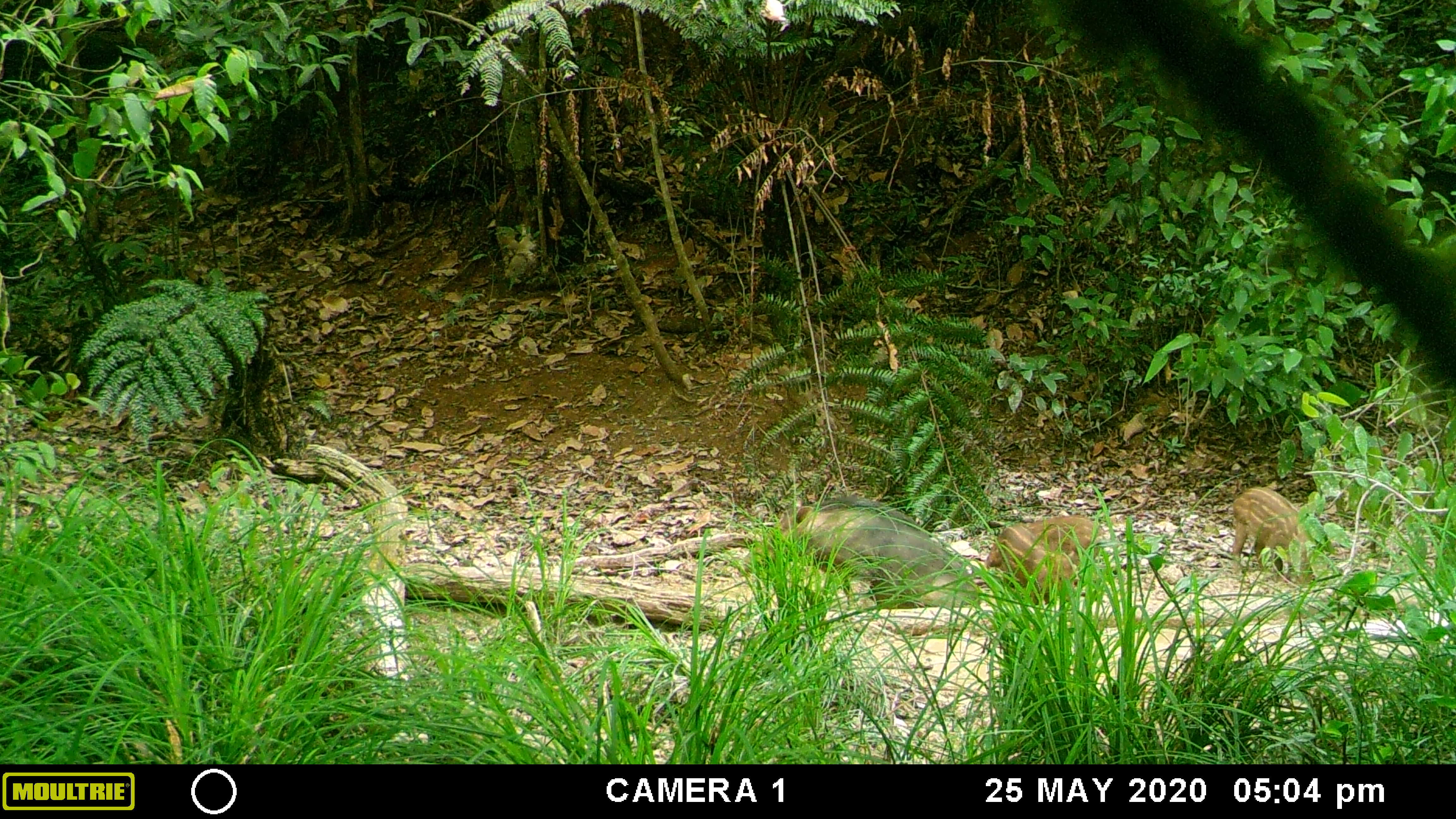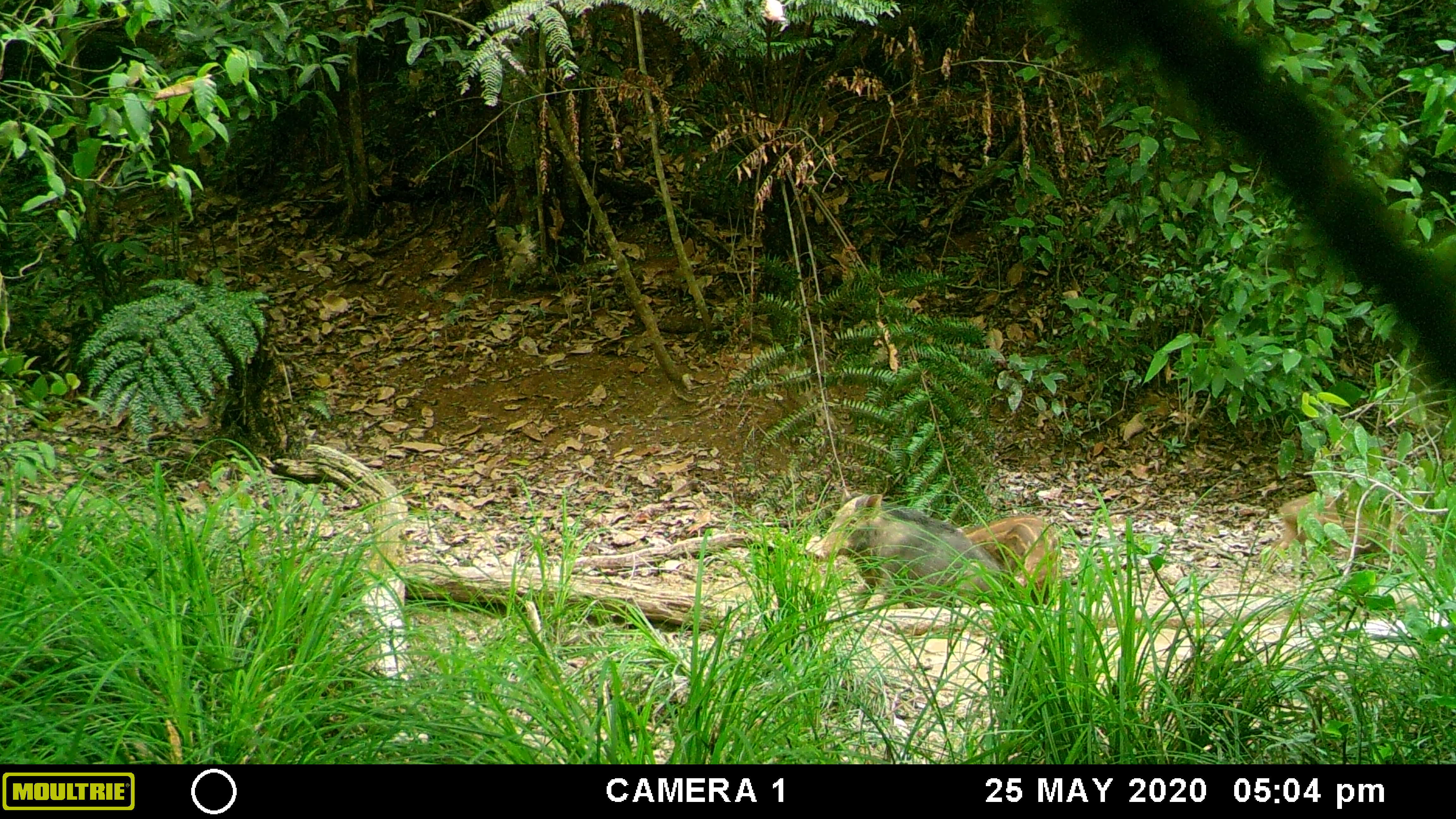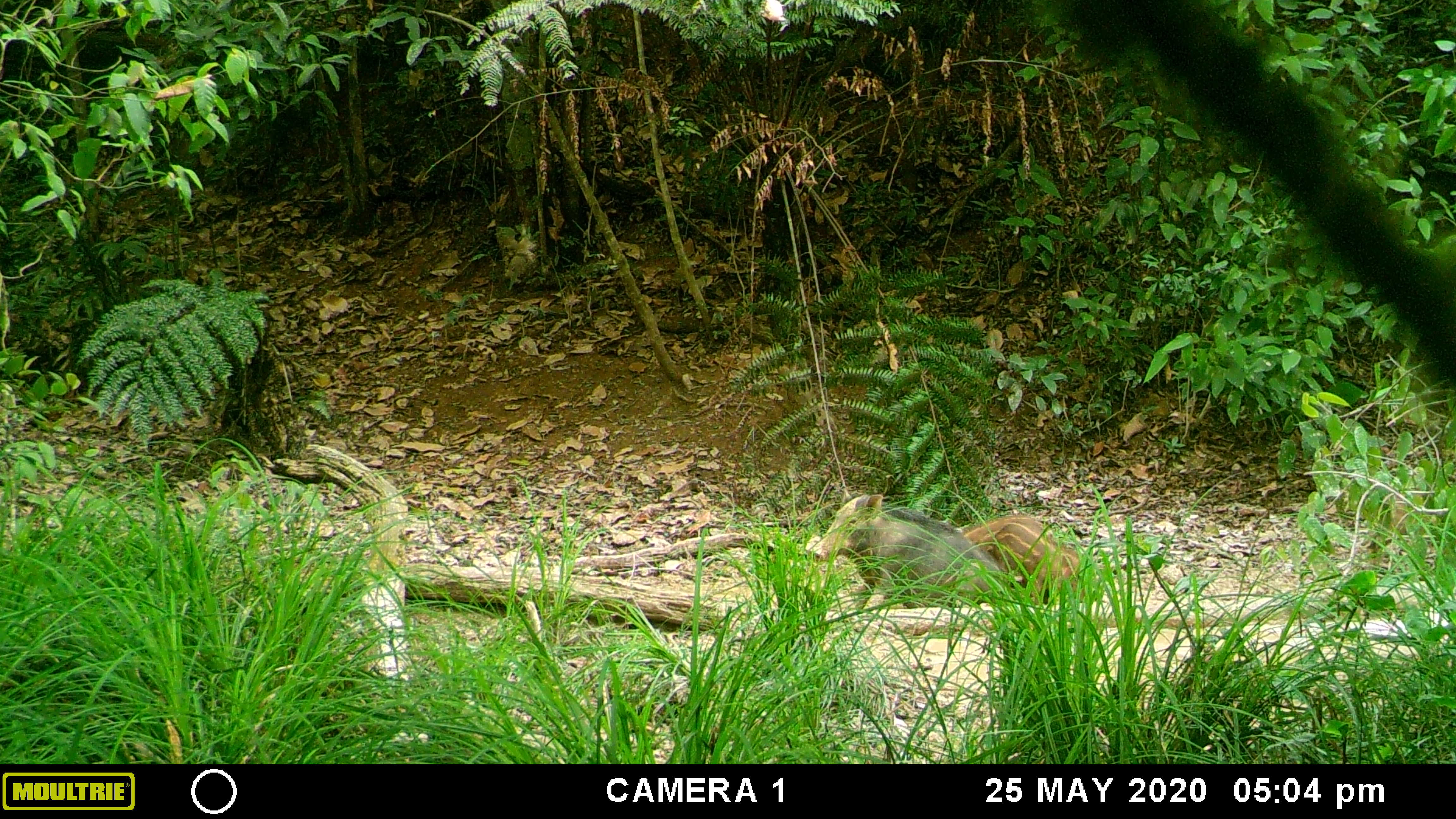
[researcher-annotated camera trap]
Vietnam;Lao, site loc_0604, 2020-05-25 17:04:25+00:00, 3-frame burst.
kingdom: Animalia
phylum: Chordata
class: Mammalia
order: Artiodactyla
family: Suidae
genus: Sus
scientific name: Sus scrofa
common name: eurasian wild pig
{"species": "eurasian wild pig (Sus scrofa)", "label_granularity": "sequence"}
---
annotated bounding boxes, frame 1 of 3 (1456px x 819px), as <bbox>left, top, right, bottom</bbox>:
eurasian wild pig: <bbox>742, 493, 981, 610</bbox>; <bbox>1230, 485, 1316, 583</bbox>; <bbox>985, 523, 1080, 604</bbox>; <bbox>1027, 515, 1106, 565</bbox>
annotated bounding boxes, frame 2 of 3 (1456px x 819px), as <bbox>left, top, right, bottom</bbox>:
eurasian wild pig: <bbox>804, 485, 1012, 609</bbox>; <bbox>1265, 489, 1406, 577</bbox>; <bbox>963, 510, 1060, 604</bbox>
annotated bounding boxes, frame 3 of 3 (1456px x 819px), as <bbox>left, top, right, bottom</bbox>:
eurasian wild pig: <bbox>805, 485, 1012, 612</bbox>; <bbox>991, 518, 1096, 605</bbox>; <bbox>1368, 476, 1436, 553</bbox>; <bbox>961, 512, 1053, 555</bbox>